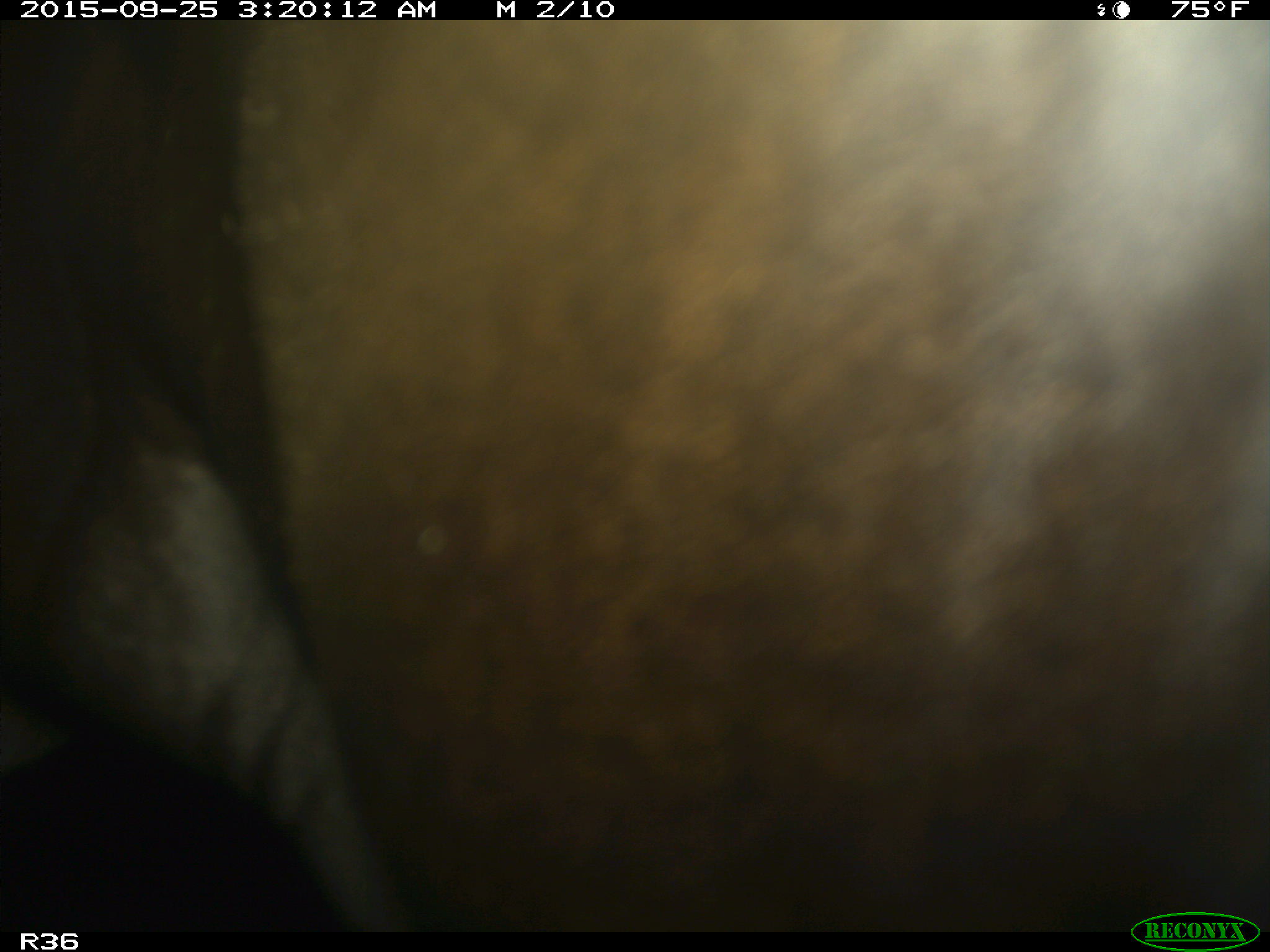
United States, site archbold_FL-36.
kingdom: Animalia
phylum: Chordata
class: Mammalia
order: Artiodactyla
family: Bovidae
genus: Bos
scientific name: Bos taurus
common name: domestic cow